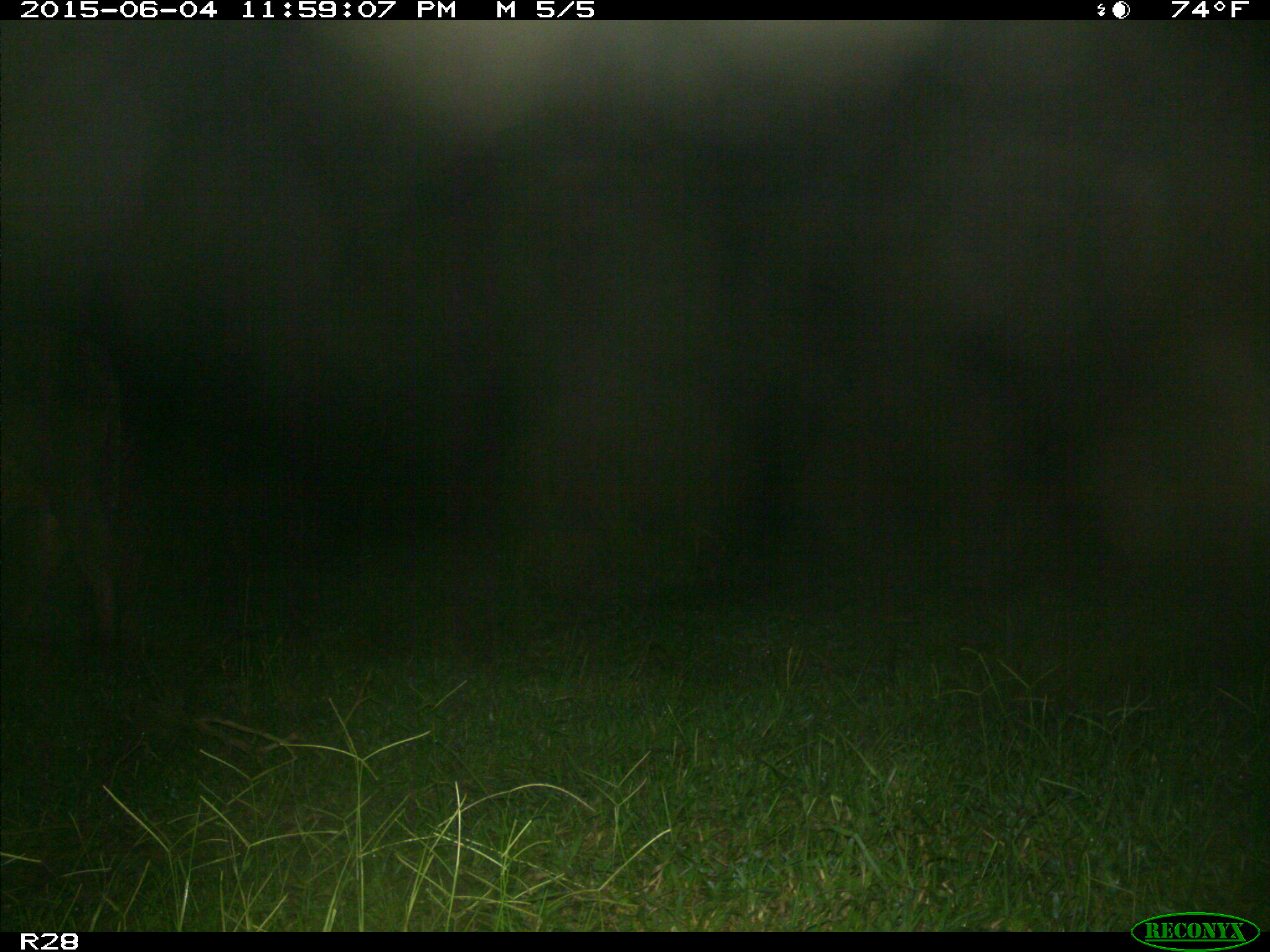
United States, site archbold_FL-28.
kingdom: Animalia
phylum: Chordata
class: Mammalia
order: Artiodactyla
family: Bovidae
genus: Bos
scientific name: Bos taurus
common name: domestic cow